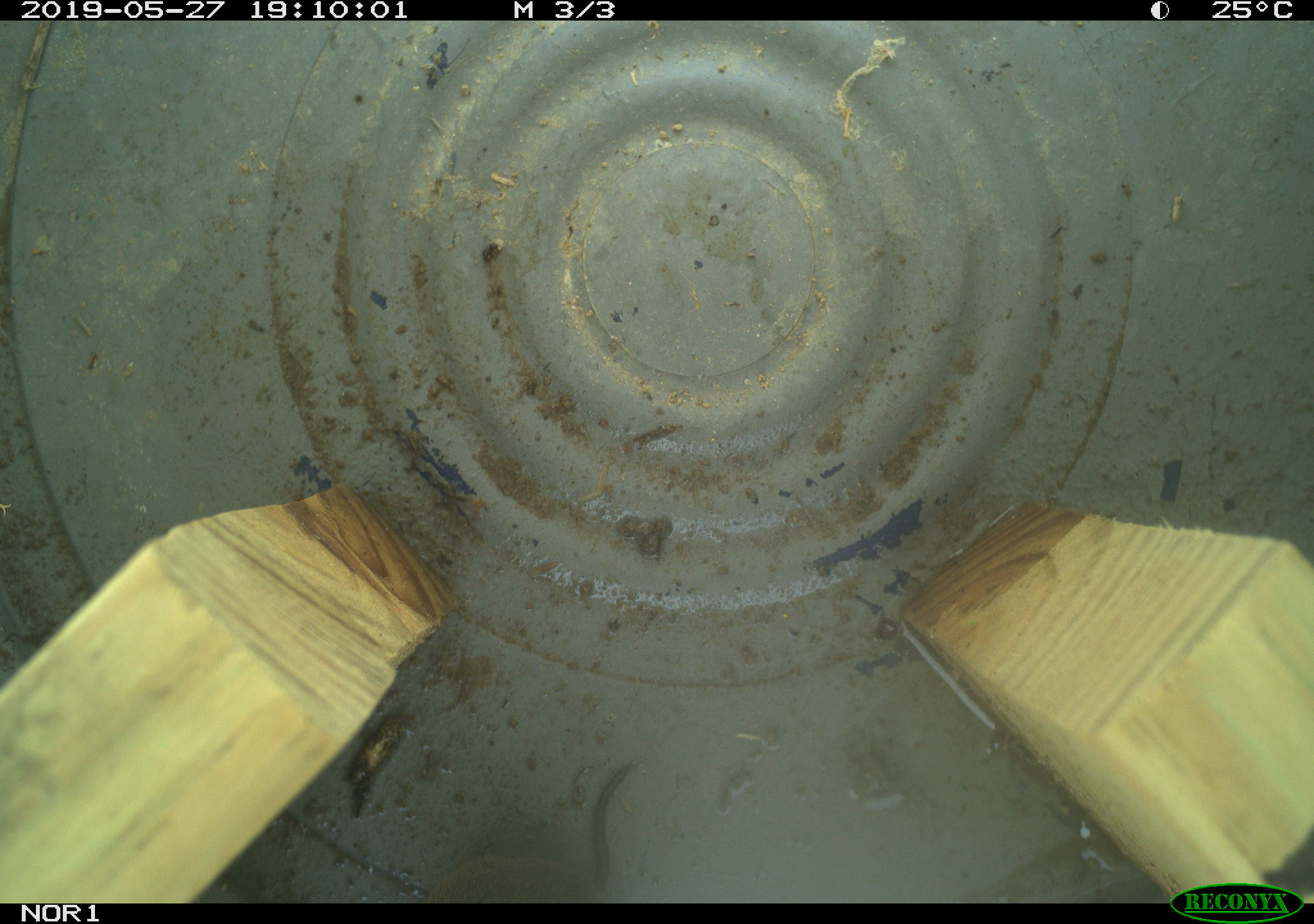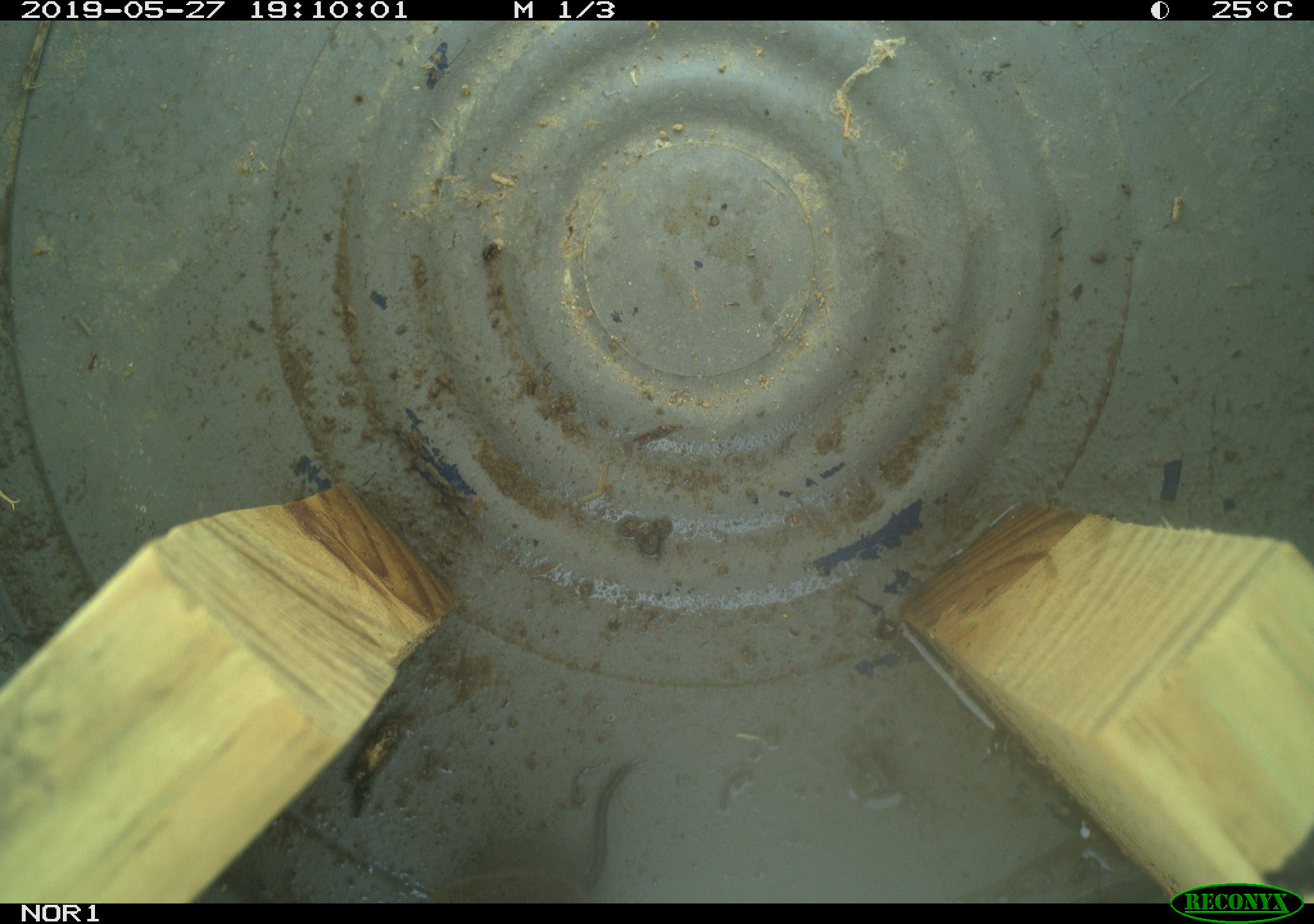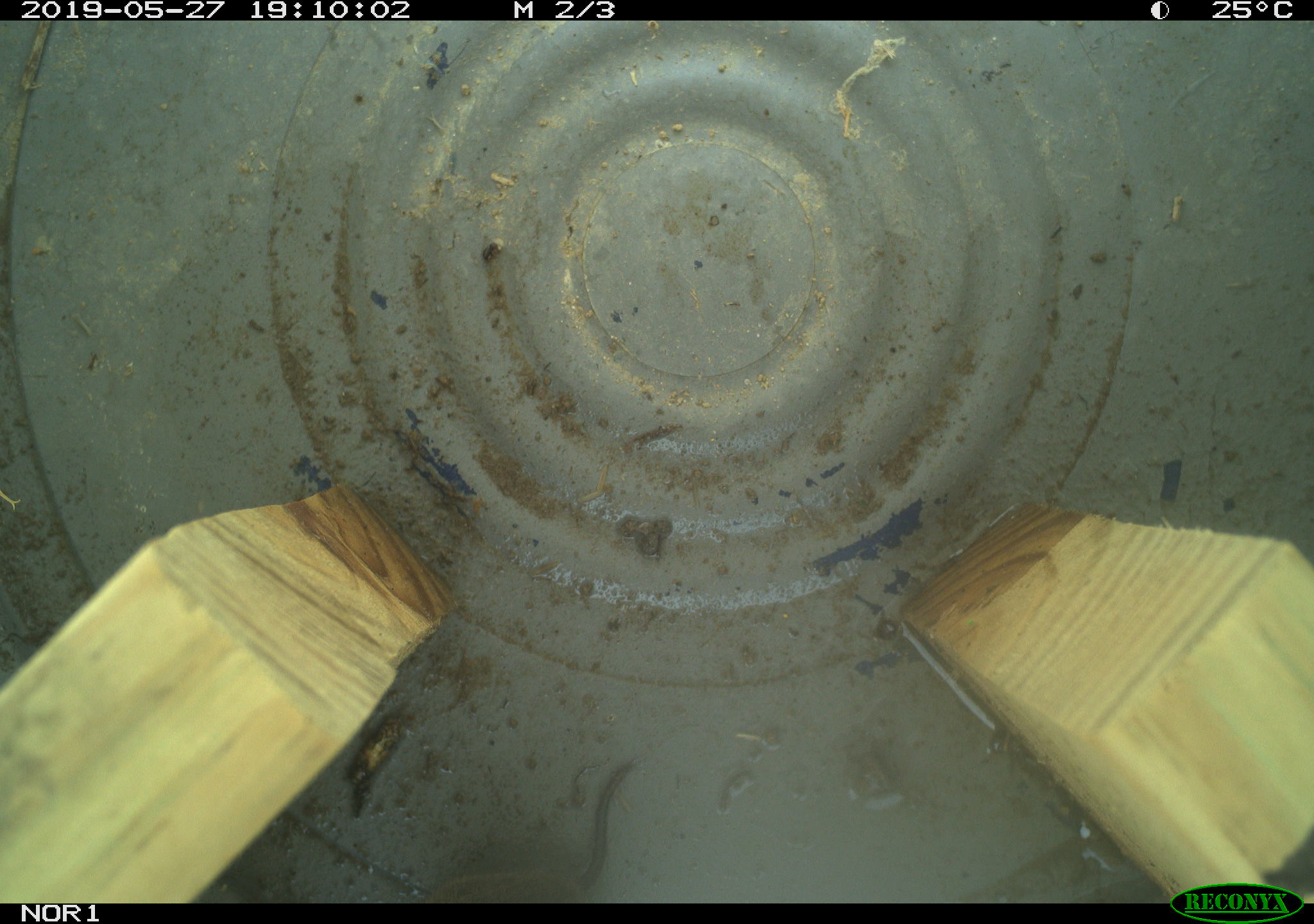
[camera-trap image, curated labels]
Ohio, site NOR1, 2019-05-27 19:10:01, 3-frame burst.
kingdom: Animalia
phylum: Chordata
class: Mammalia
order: Rodentia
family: Cricetidae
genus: Microtus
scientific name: Microtus pennsylvanicus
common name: meadow vole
Meadow vole (Microtus pennsylvanicus).